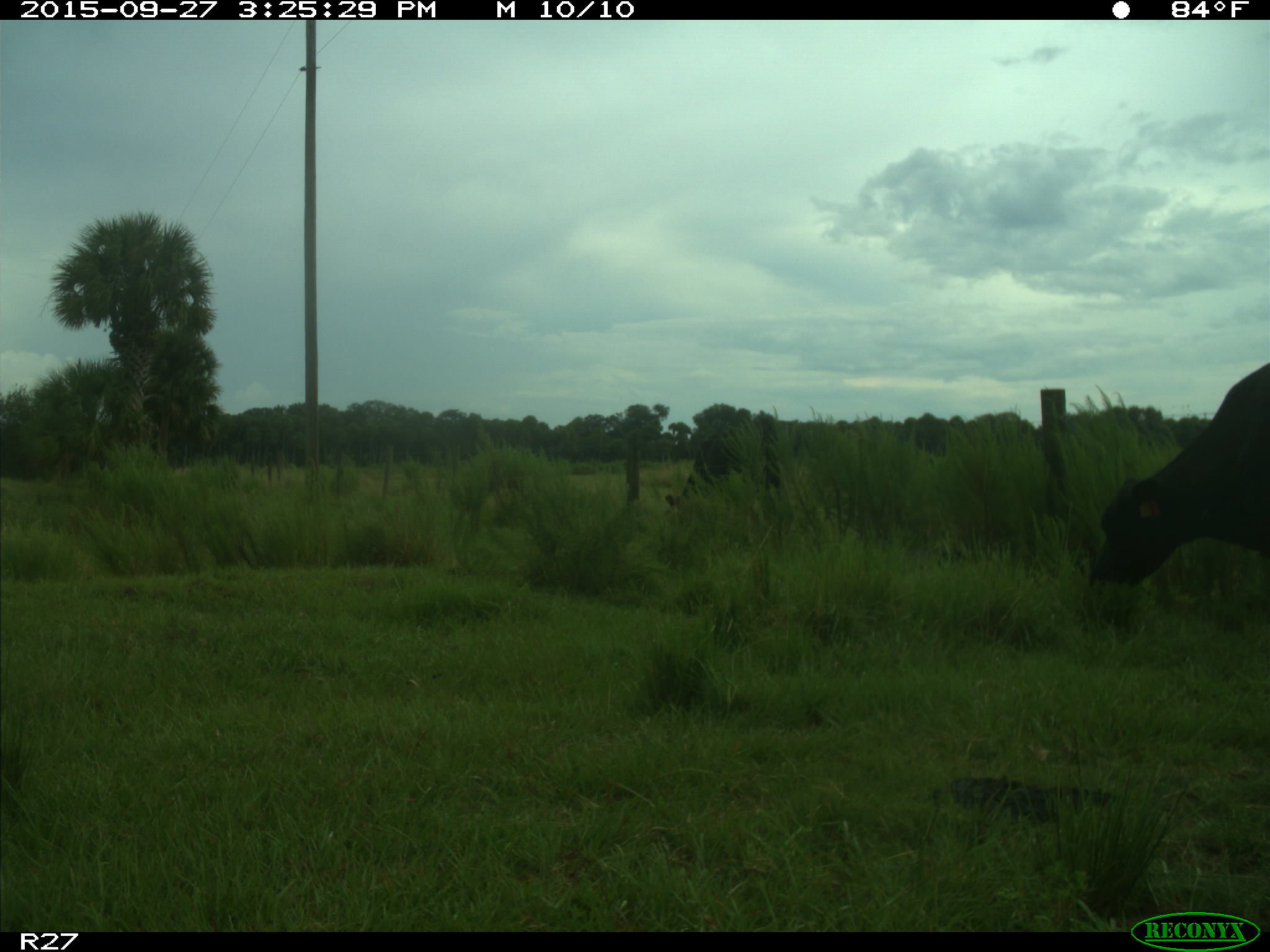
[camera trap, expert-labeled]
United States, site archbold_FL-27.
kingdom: Animalia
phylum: Chordata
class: Mammalia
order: Artiodactyla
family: Bovidae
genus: Bos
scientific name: Bos taurus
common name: domestic cow